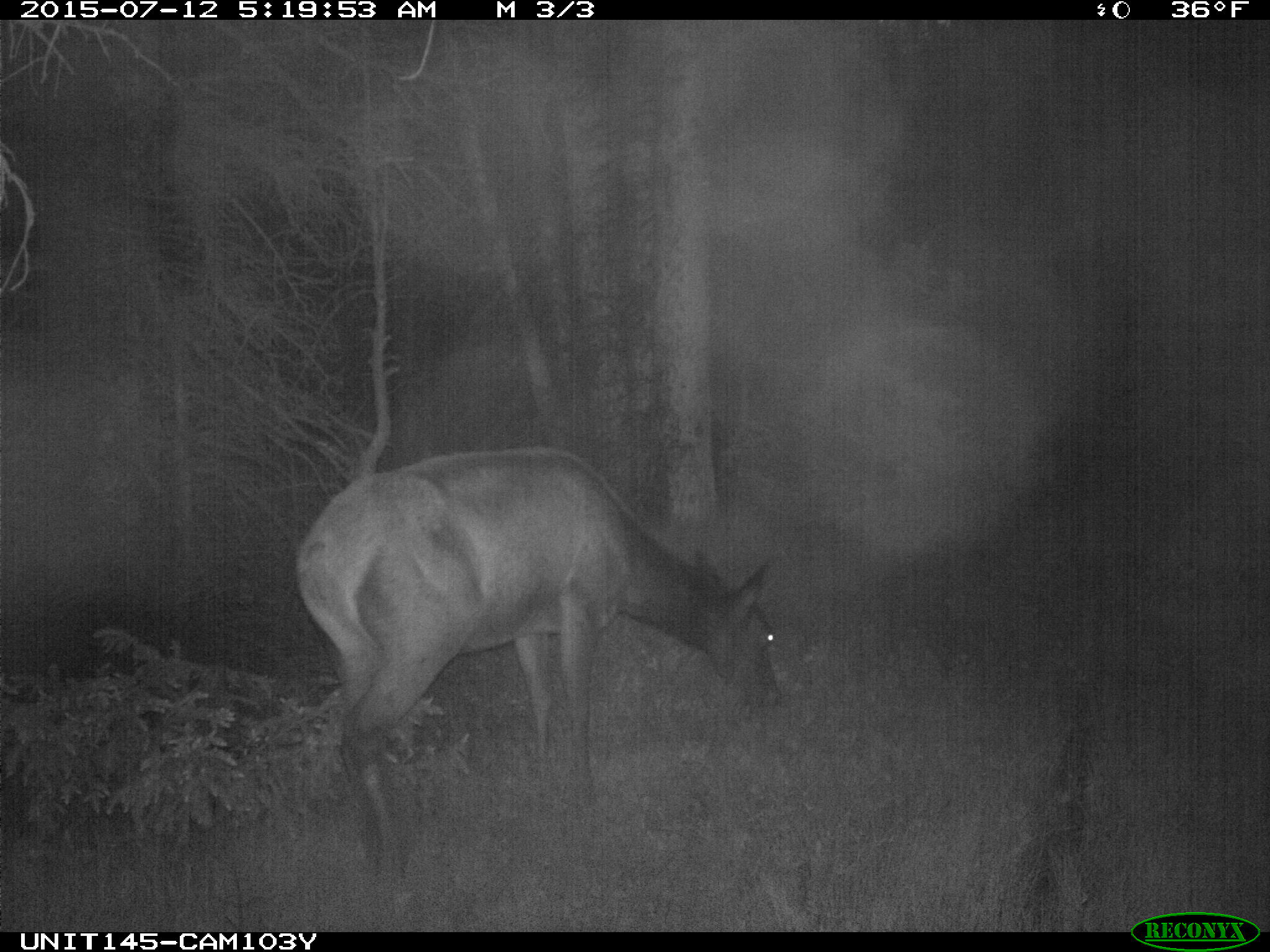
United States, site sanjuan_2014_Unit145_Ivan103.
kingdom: Animalia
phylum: Chordata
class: Mammalia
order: Artiodactyla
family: Cervidae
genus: Cervus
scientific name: Cervus elaphus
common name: red deer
Cervus elaphus (red deer).